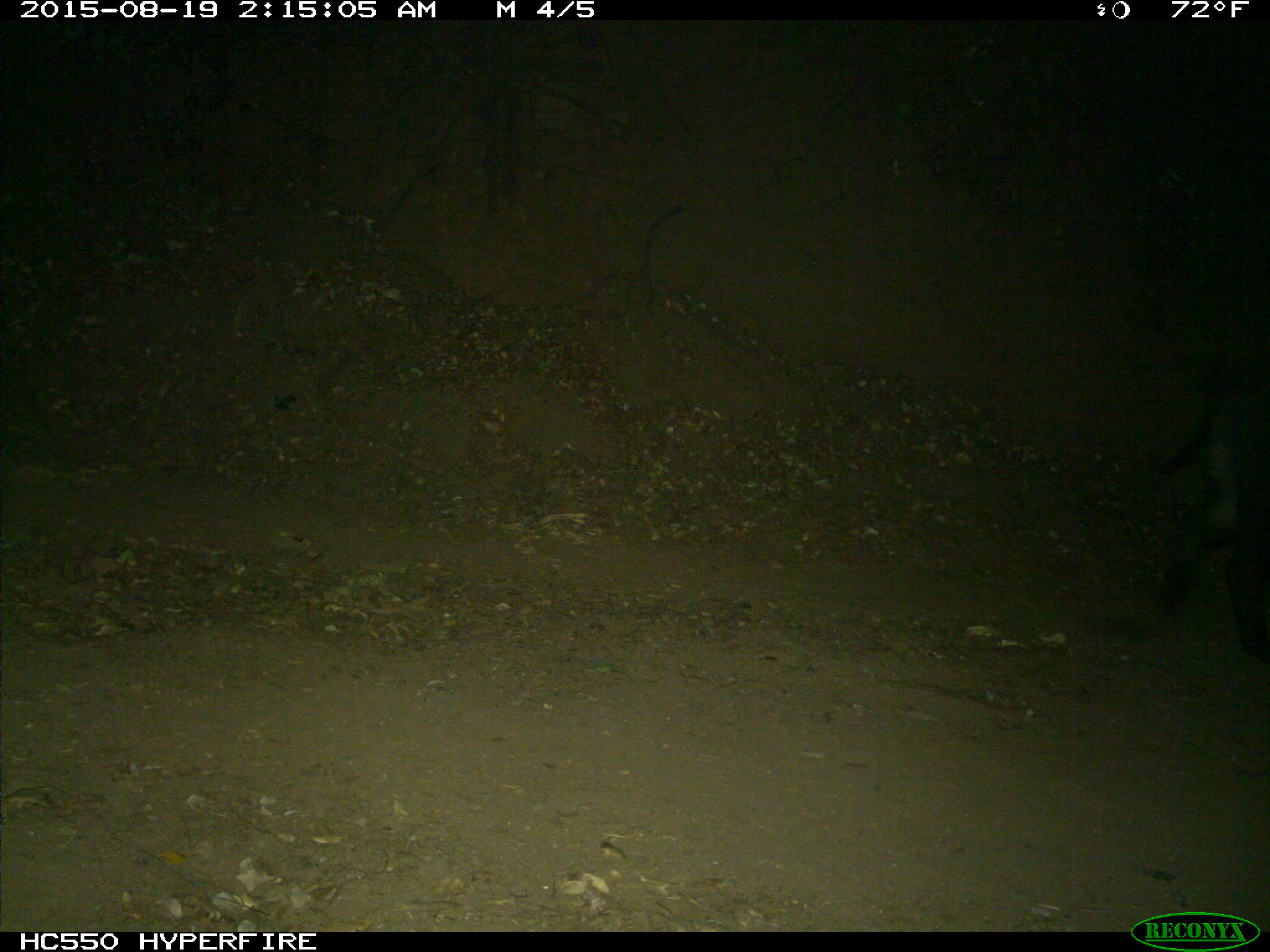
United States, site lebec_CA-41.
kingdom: Animalia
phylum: Chordata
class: Mammalia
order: Artiodactyla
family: Suidae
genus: Sus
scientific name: Sus scrofa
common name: wild boar